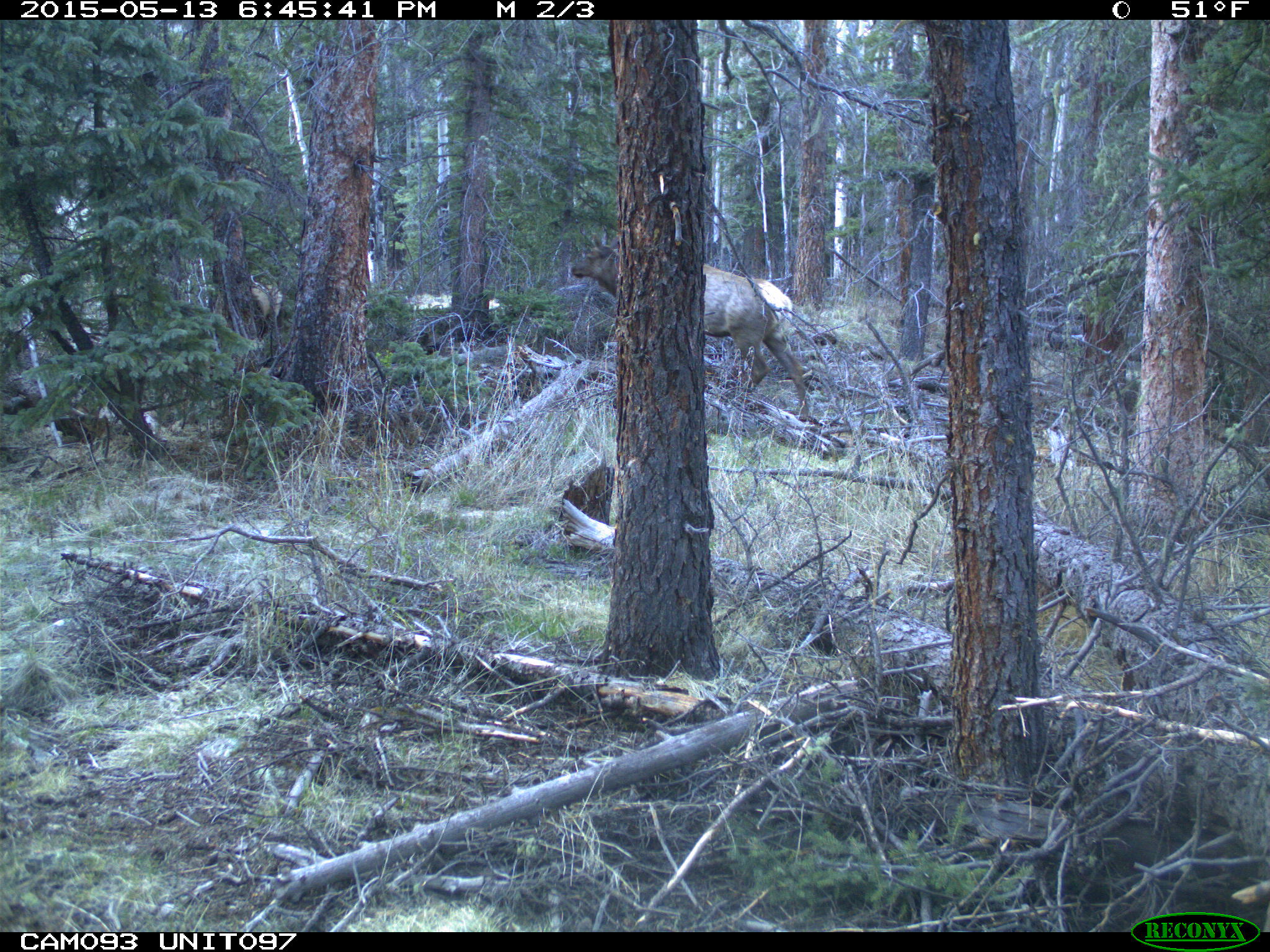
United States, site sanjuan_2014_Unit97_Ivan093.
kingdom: Animalia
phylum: Chordata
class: Mammalia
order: Artiodactyla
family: Cervidae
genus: Cervus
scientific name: Cervus elaphus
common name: red deer